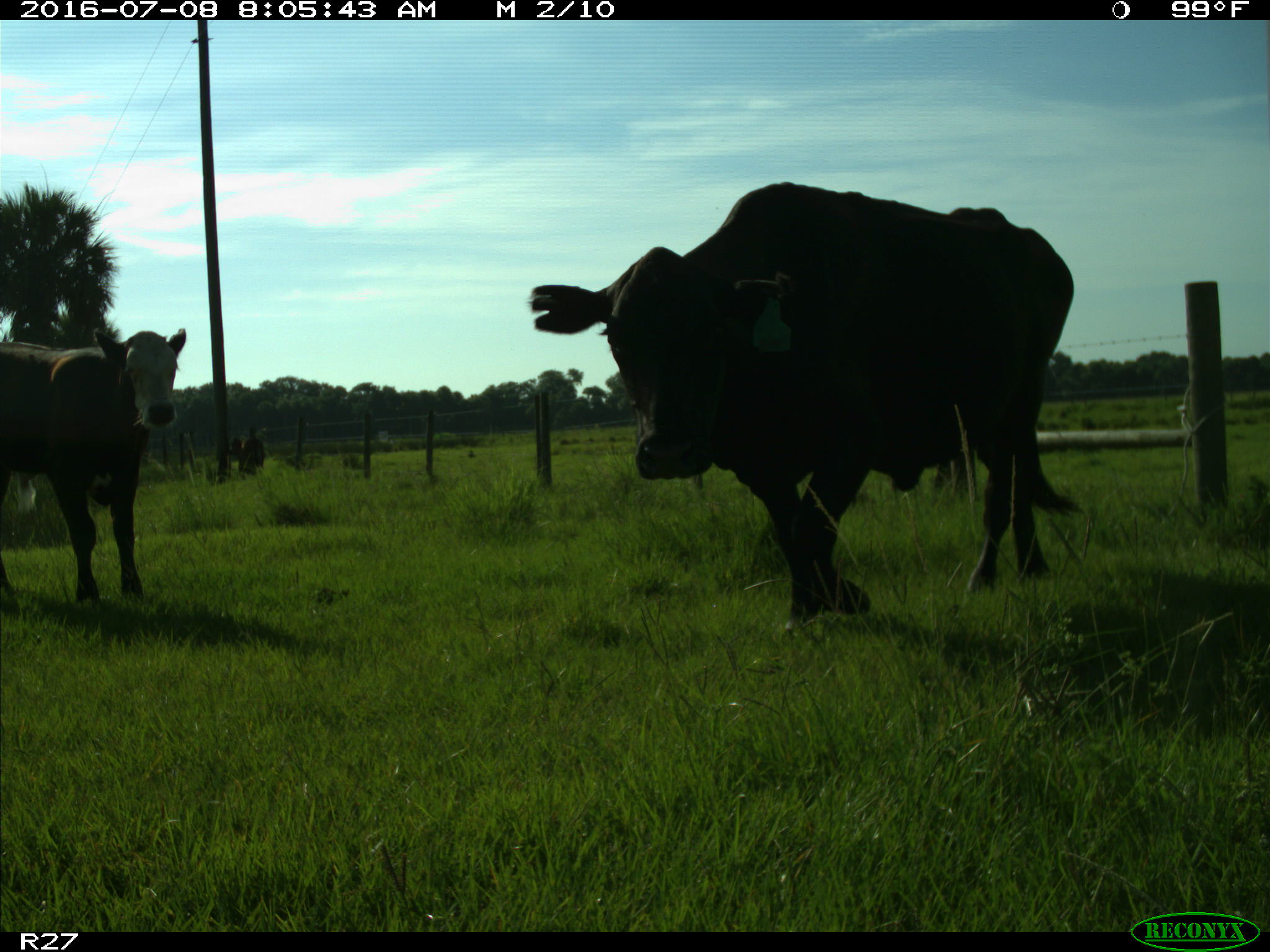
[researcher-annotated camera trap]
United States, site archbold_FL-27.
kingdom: Animalia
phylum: Chordata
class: Mammalia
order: Artiodactyla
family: Bovidae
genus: Bos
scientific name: Bos taurus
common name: domestic cow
Bos taurus (domestic cow).